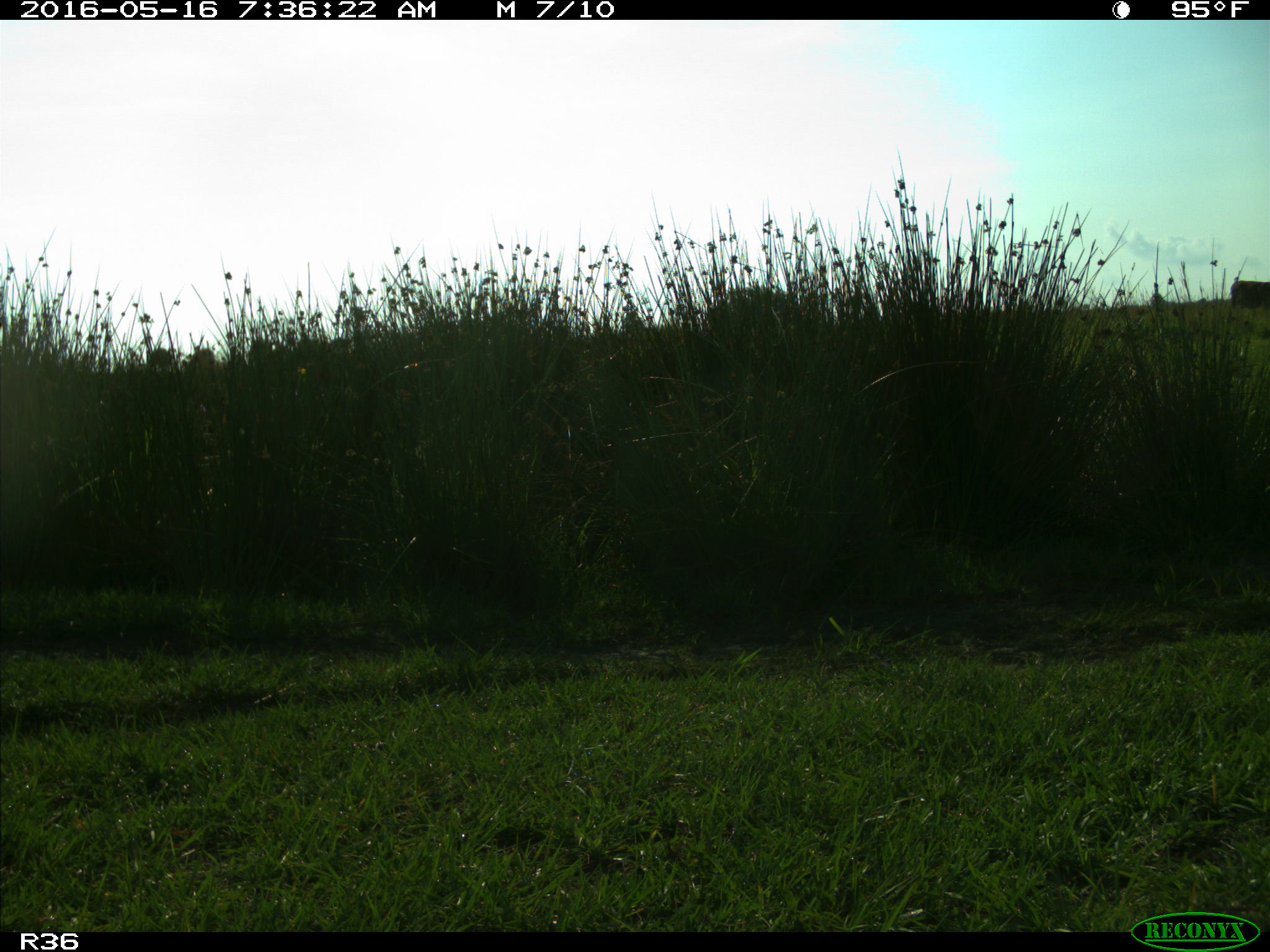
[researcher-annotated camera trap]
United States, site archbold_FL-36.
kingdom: Animalia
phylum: Chordata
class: Mammalia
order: Artiodactyla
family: Bovidae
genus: Bos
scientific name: Bos taurus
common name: domestic cow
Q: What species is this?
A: Bos taurus (domestic cow).